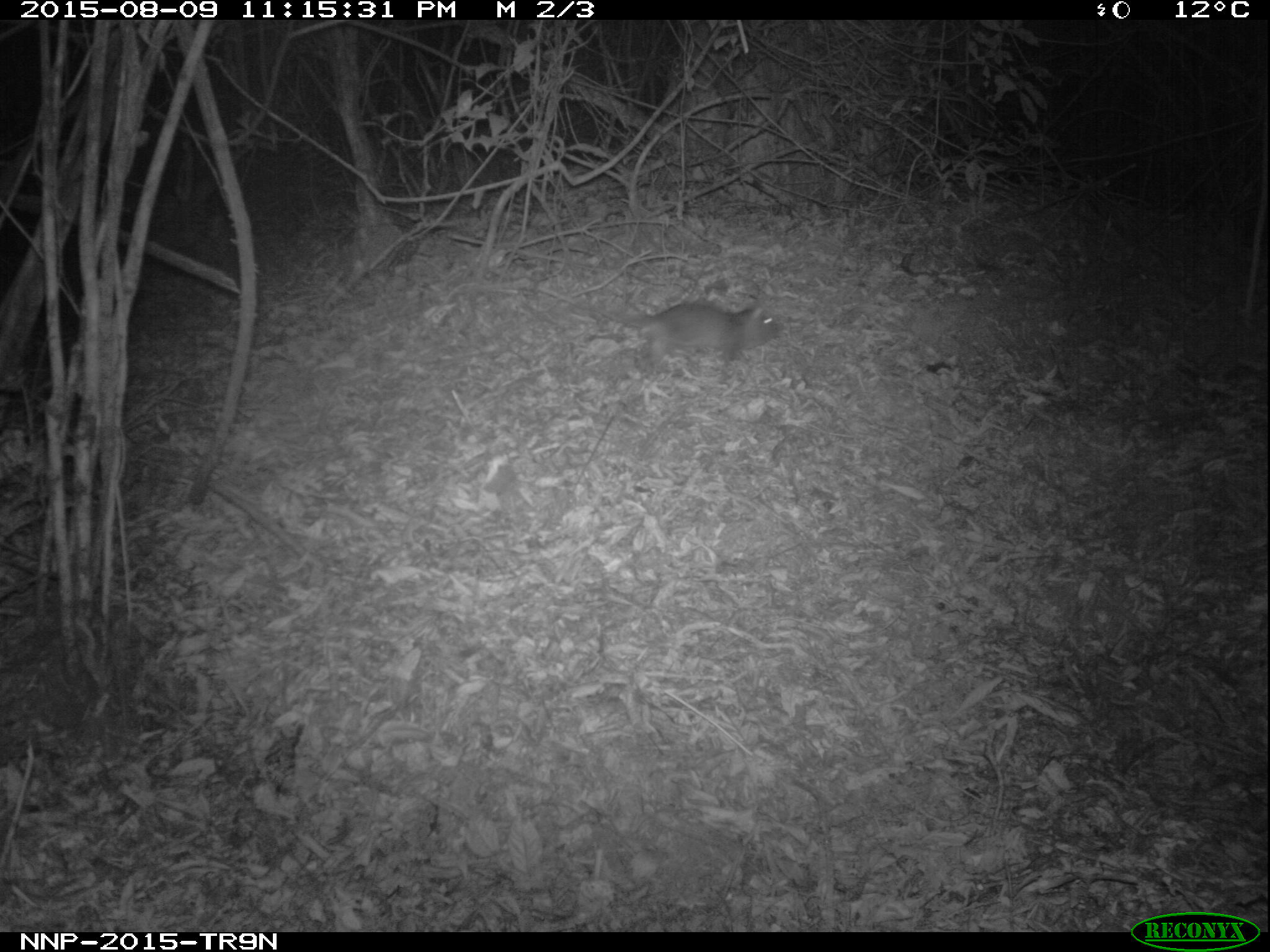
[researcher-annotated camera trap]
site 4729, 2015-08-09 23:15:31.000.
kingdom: Animalia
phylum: Chordata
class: Mammalia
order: Rodentia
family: Nesomyidae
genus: Cricetomys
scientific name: Cricetomys gambianus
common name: african giant pouched rat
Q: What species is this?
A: Cricetomys gambianus (african giant pouched rat).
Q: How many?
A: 1.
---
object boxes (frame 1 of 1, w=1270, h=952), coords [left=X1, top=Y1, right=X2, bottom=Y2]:
cricetomys gambianus: [left=573, top=297, right=783, bottom=384]